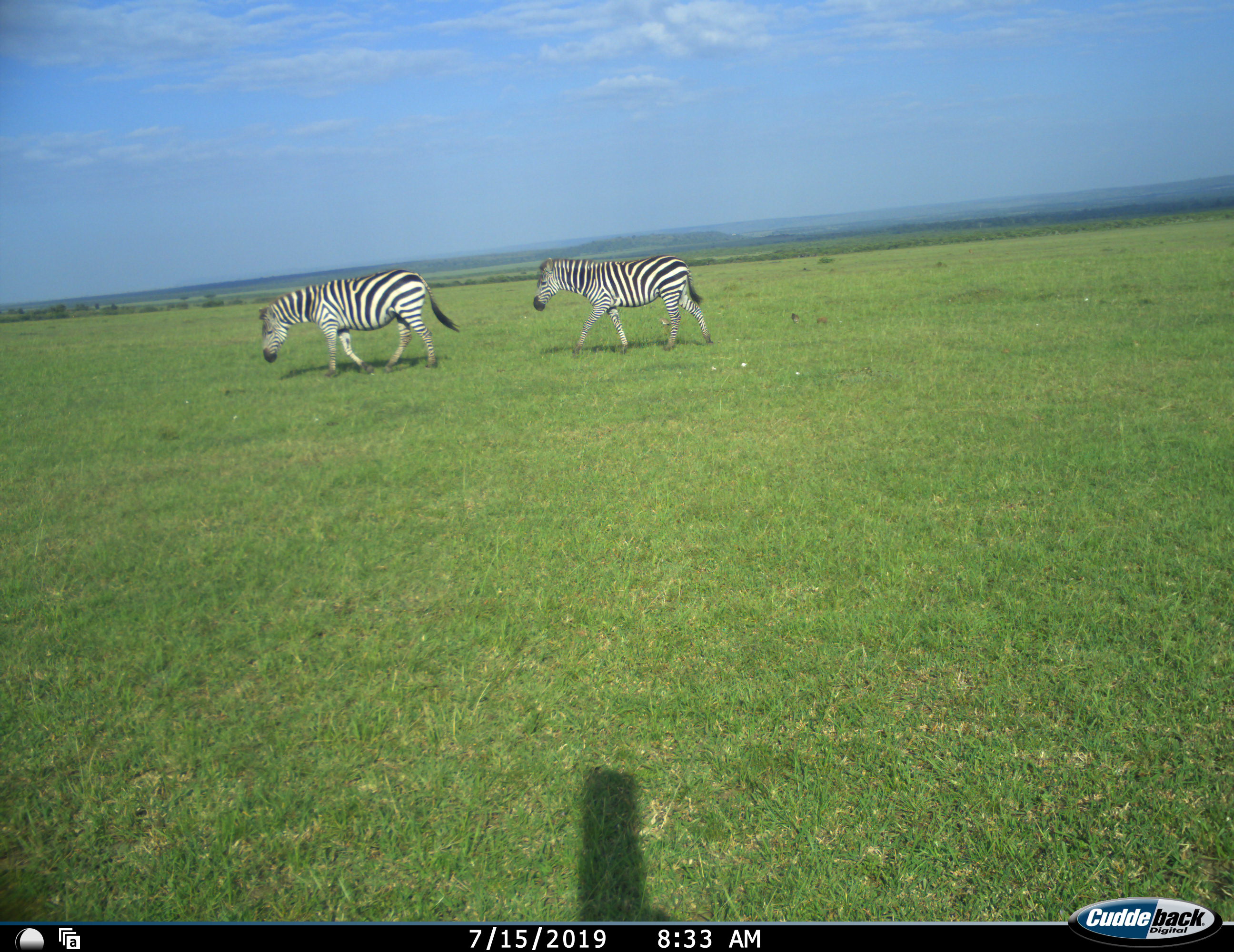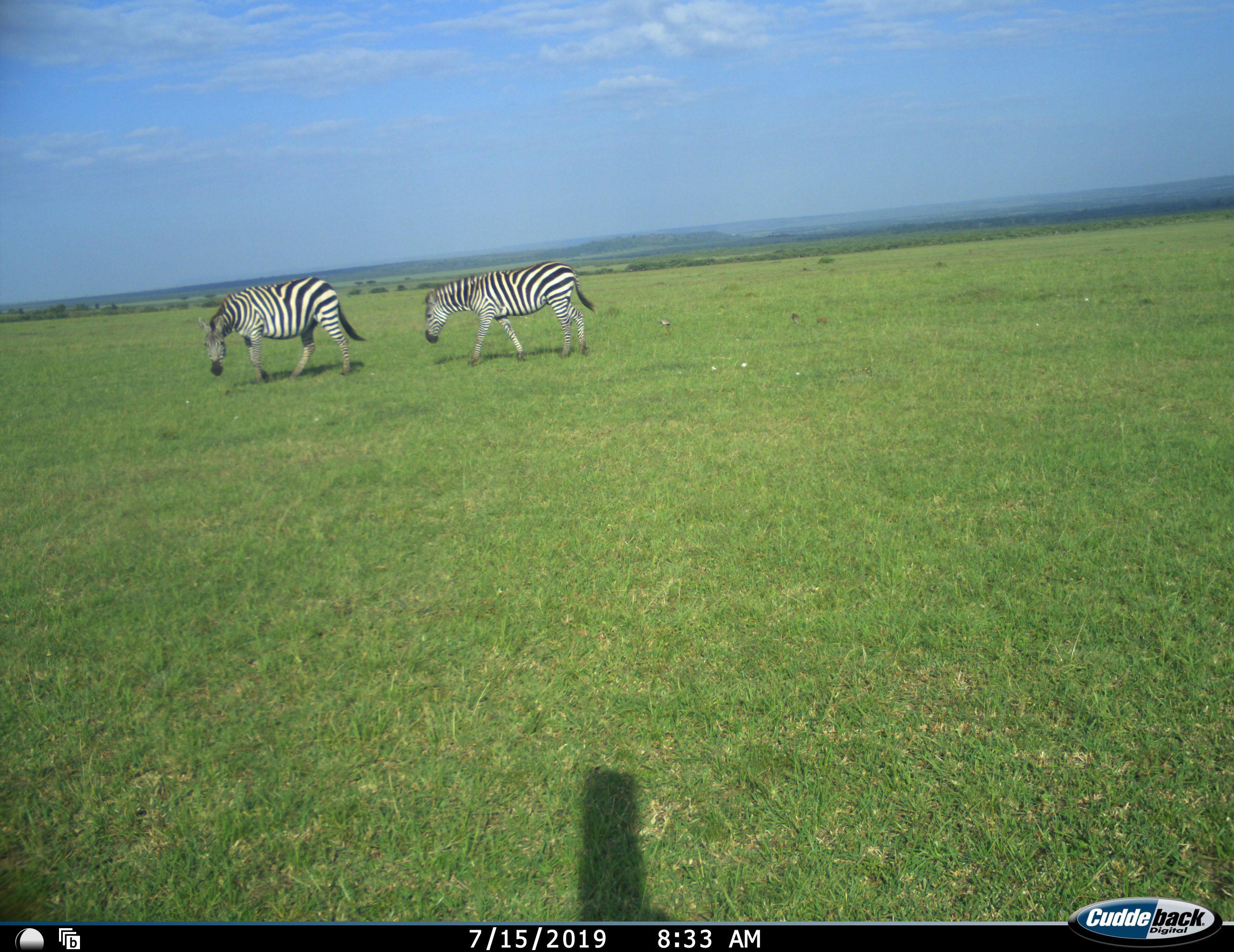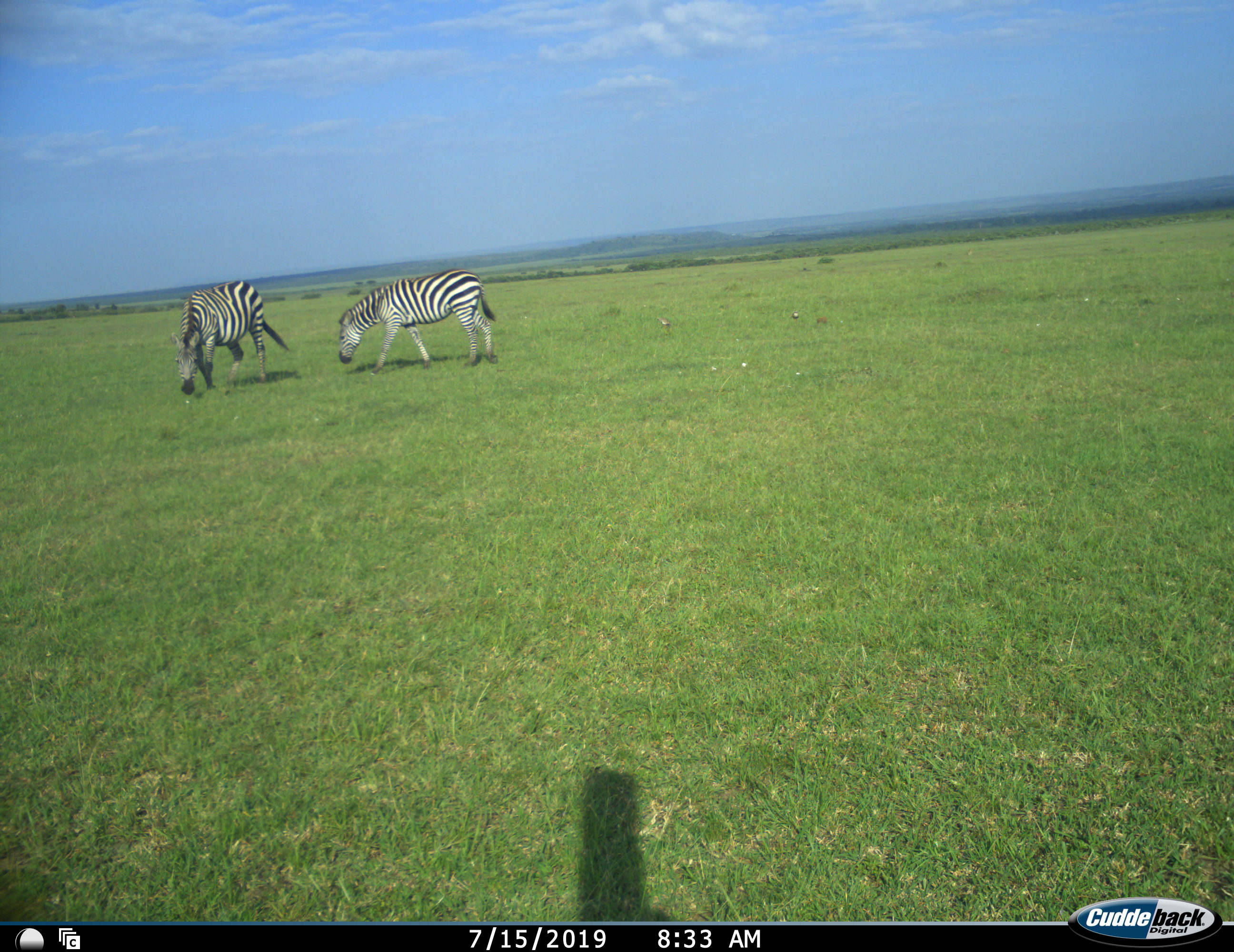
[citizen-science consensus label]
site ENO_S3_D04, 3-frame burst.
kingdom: Animalia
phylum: Chordata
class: Mammalia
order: Perissodactyla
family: Equidae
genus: Equus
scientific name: Equus quagga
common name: plains zebra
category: zebraplains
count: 2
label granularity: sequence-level